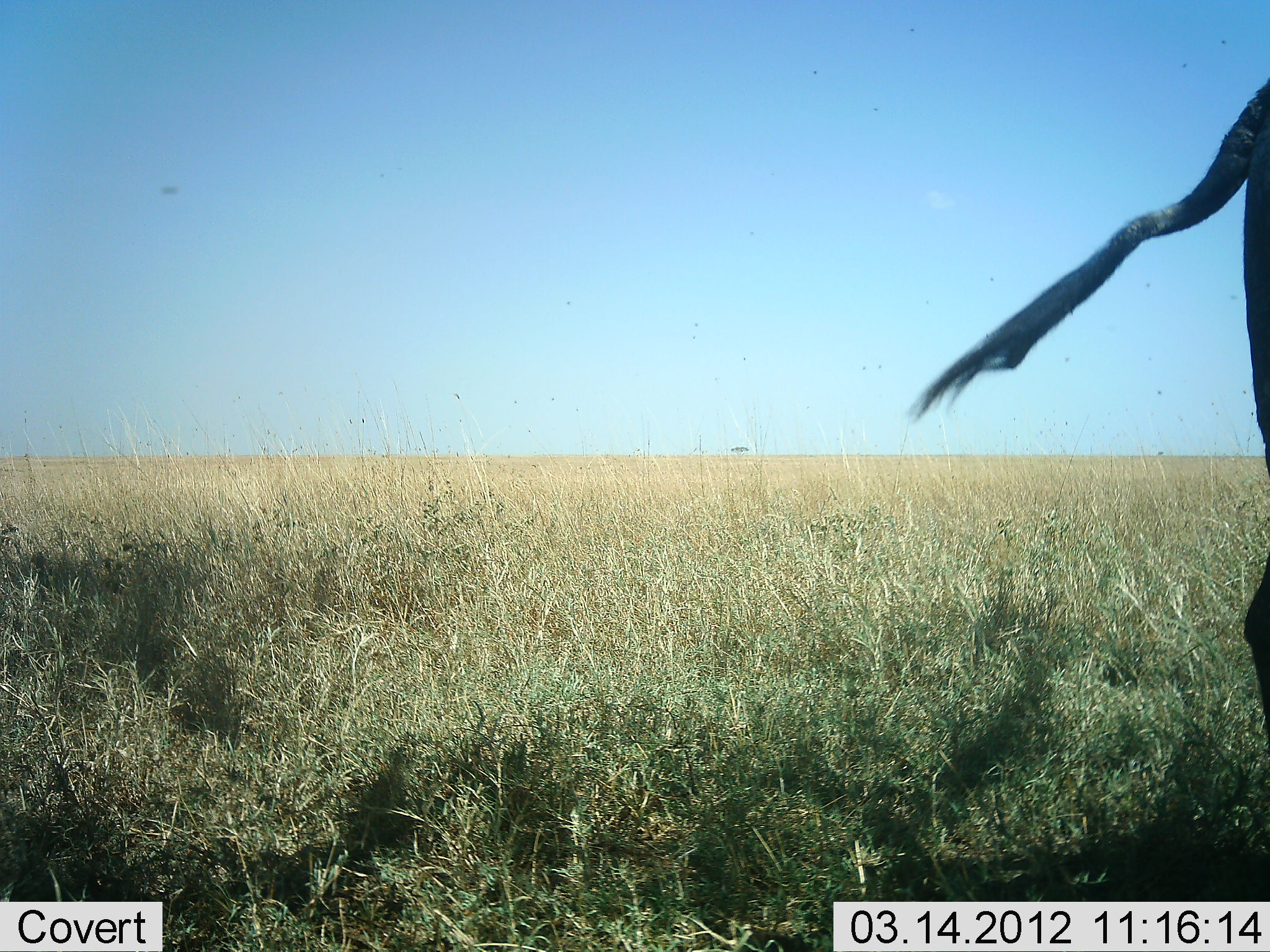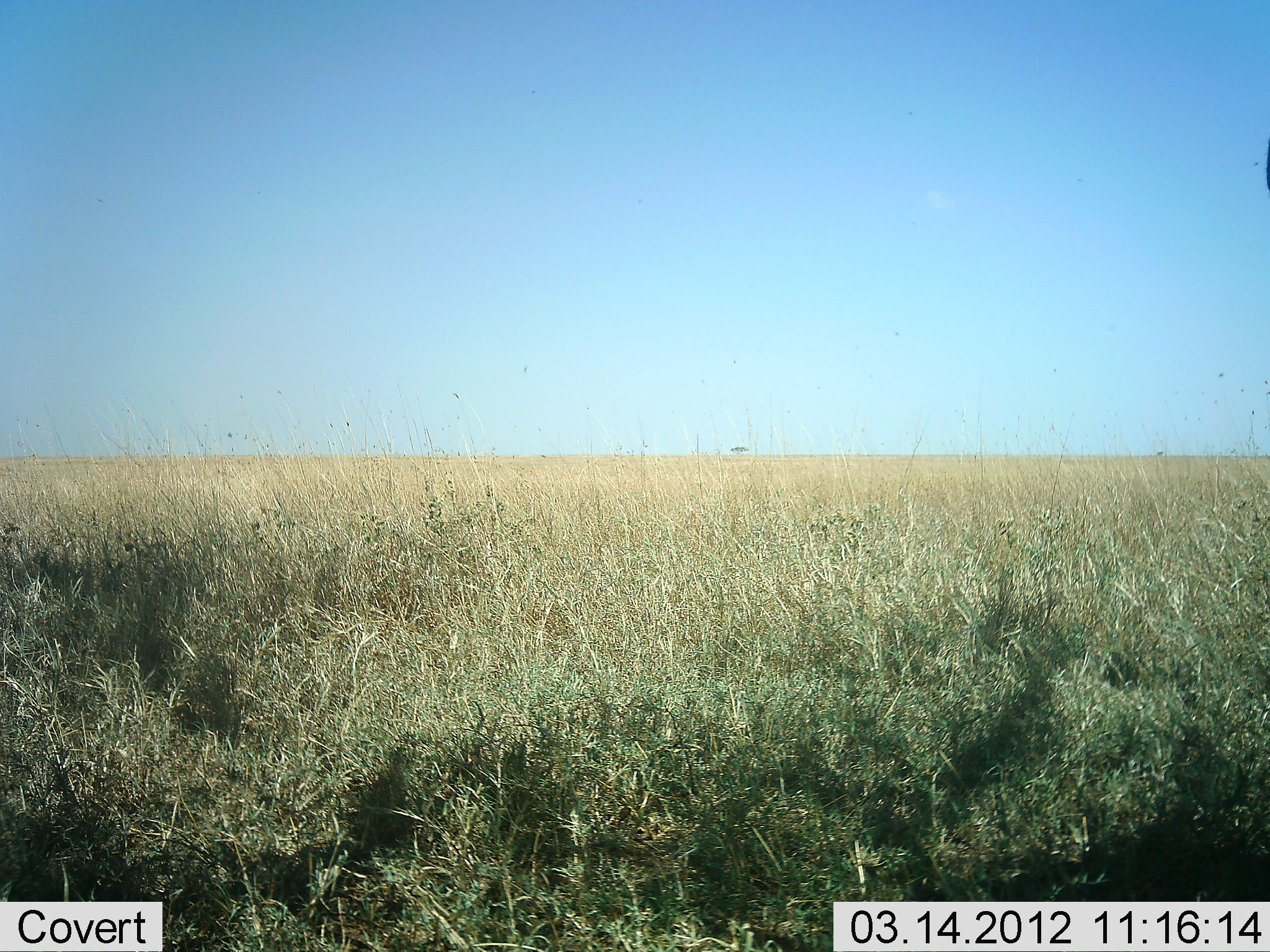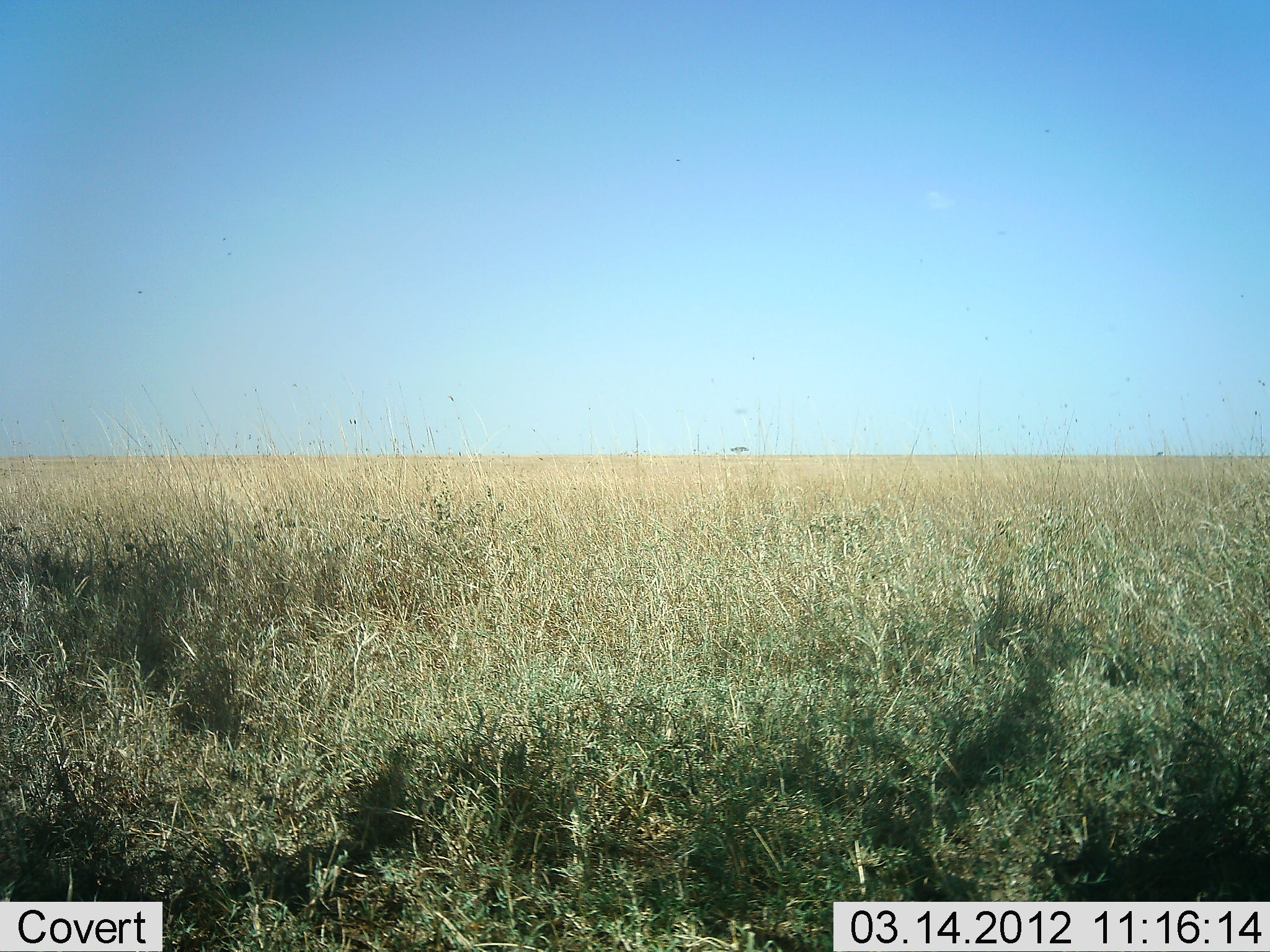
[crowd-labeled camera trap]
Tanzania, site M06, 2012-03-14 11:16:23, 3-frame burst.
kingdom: Animalia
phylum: Chordata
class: Mammalia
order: Artiodactyla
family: Bovidae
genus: Connochaetes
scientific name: Connochaetes taurinus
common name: blue wildebeest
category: wildebeest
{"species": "wildebeest (blue wildebeest) (Connochaetes taurinus)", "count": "1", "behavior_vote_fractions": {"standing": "50%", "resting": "0%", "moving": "50%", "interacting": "0%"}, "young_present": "0%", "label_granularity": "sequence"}